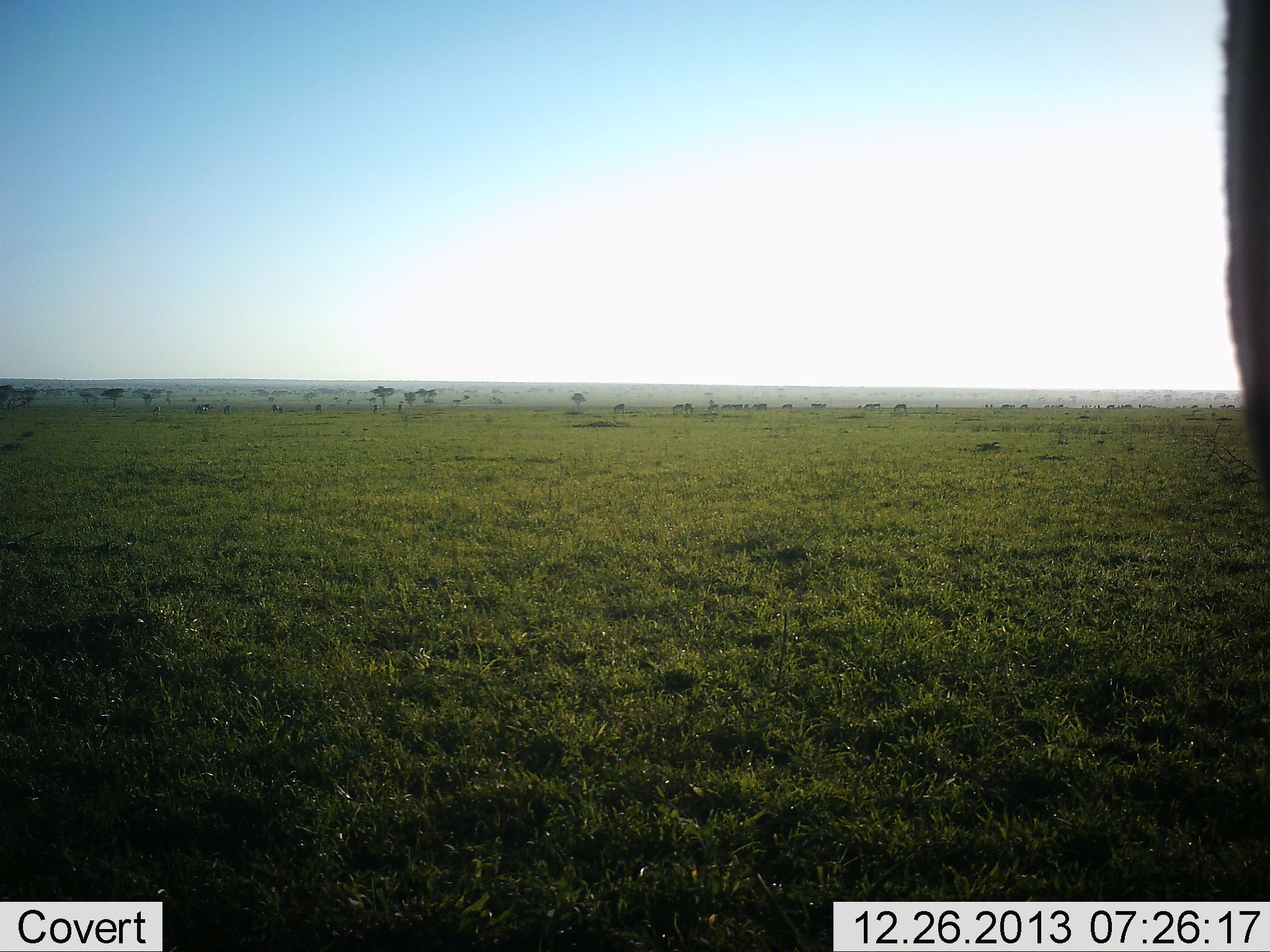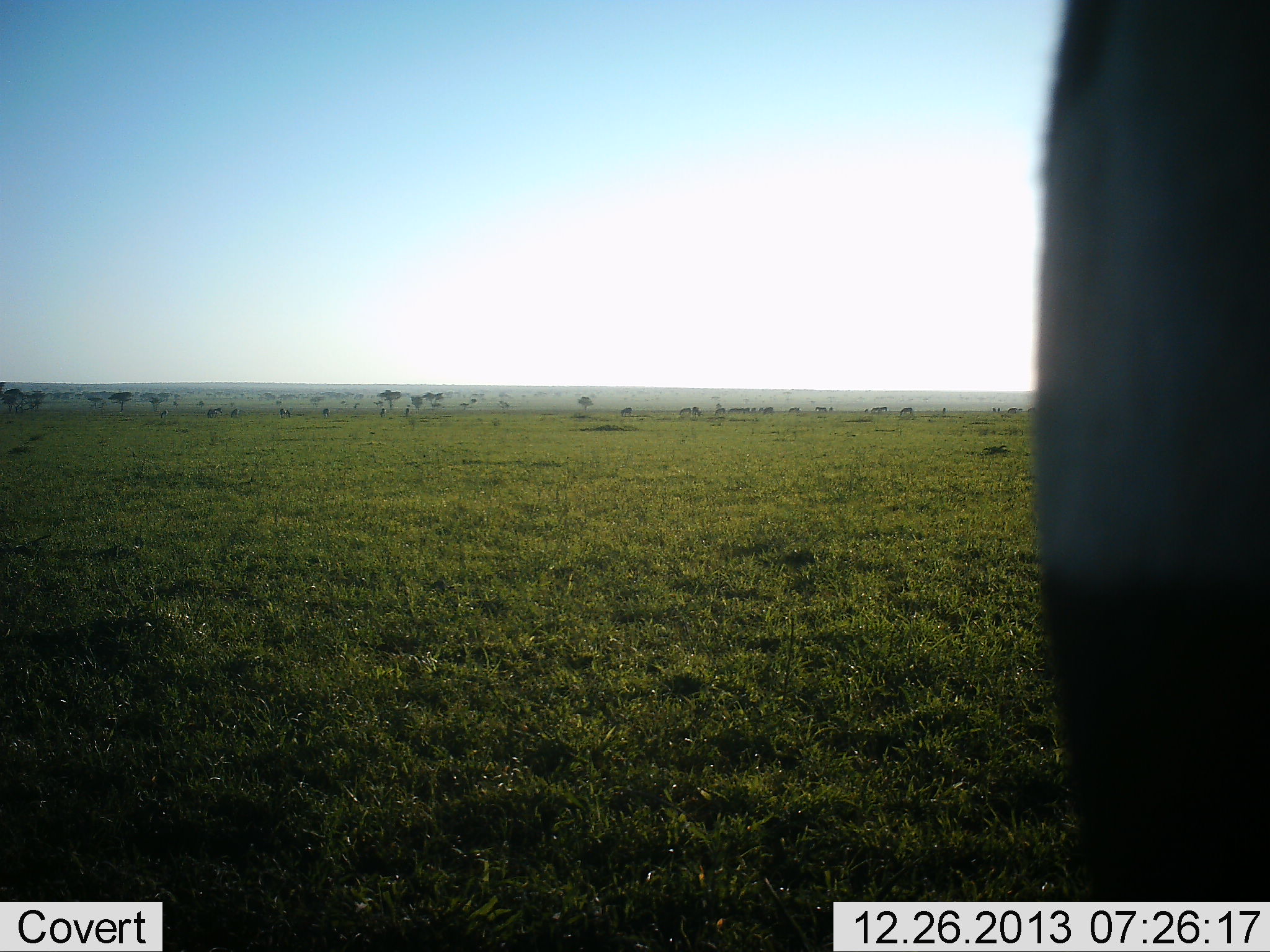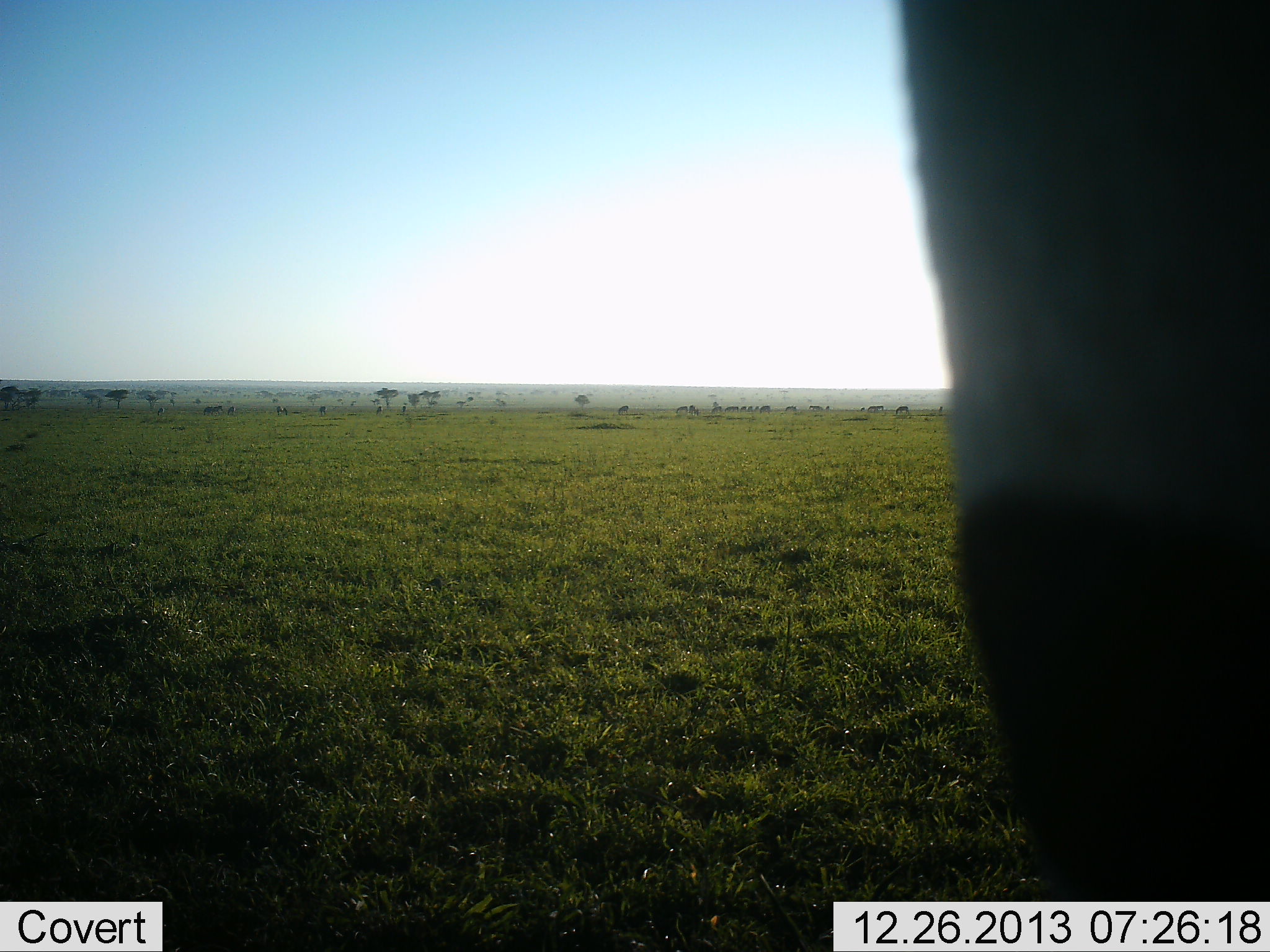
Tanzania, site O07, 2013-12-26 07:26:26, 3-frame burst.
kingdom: Animalia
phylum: Chordata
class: Mammalia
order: Perissodactyla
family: Equidae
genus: Equus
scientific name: Equus quagga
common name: plains zebra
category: zebra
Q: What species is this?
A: Zebra (plains zebra) (Equus quagga).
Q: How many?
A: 1.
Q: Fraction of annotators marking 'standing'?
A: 88%.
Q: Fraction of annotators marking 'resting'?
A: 0%.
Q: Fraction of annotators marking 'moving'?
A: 12%.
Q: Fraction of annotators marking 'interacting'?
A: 0%.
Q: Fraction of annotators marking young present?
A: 0%.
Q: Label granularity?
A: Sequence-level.